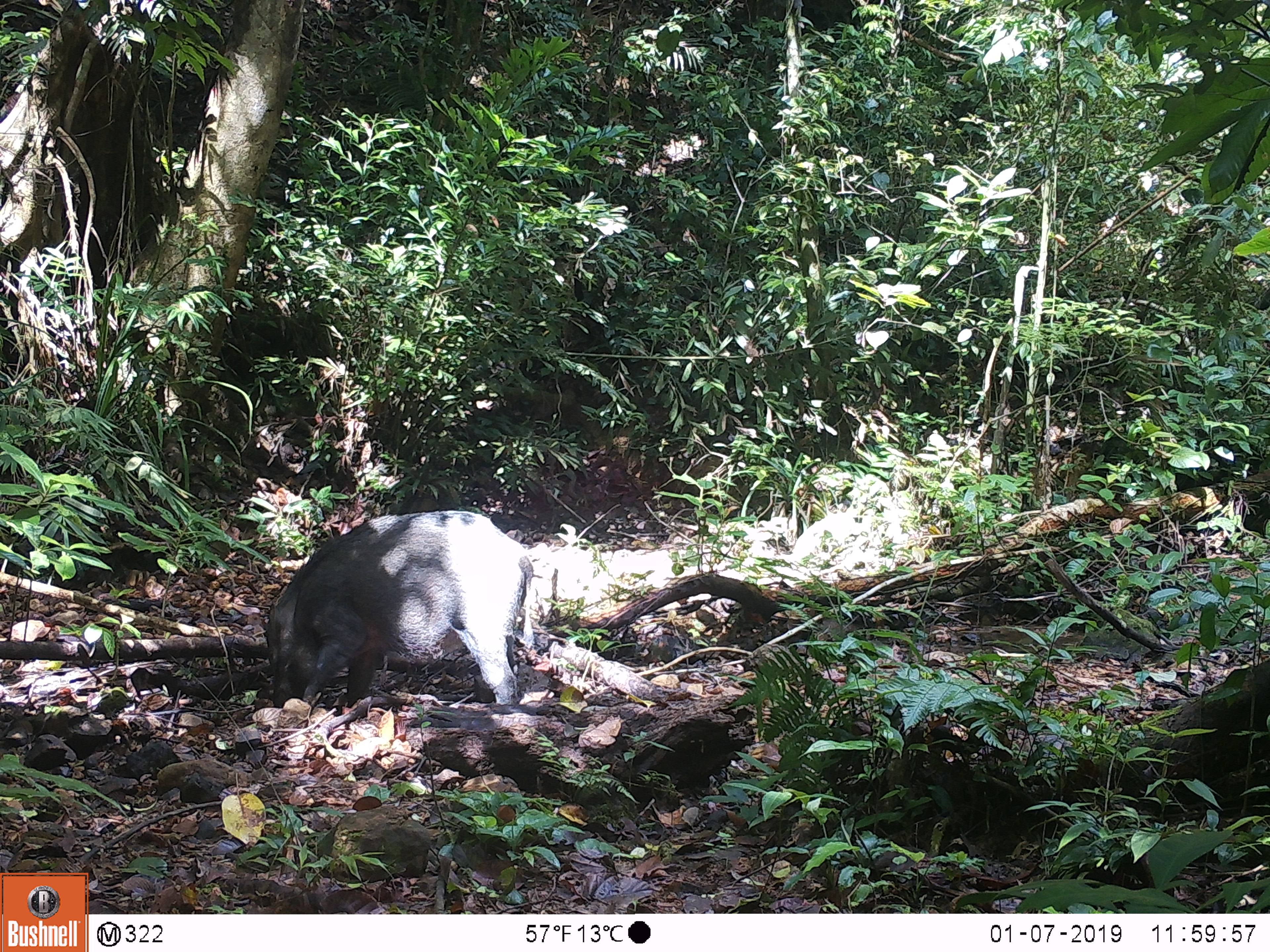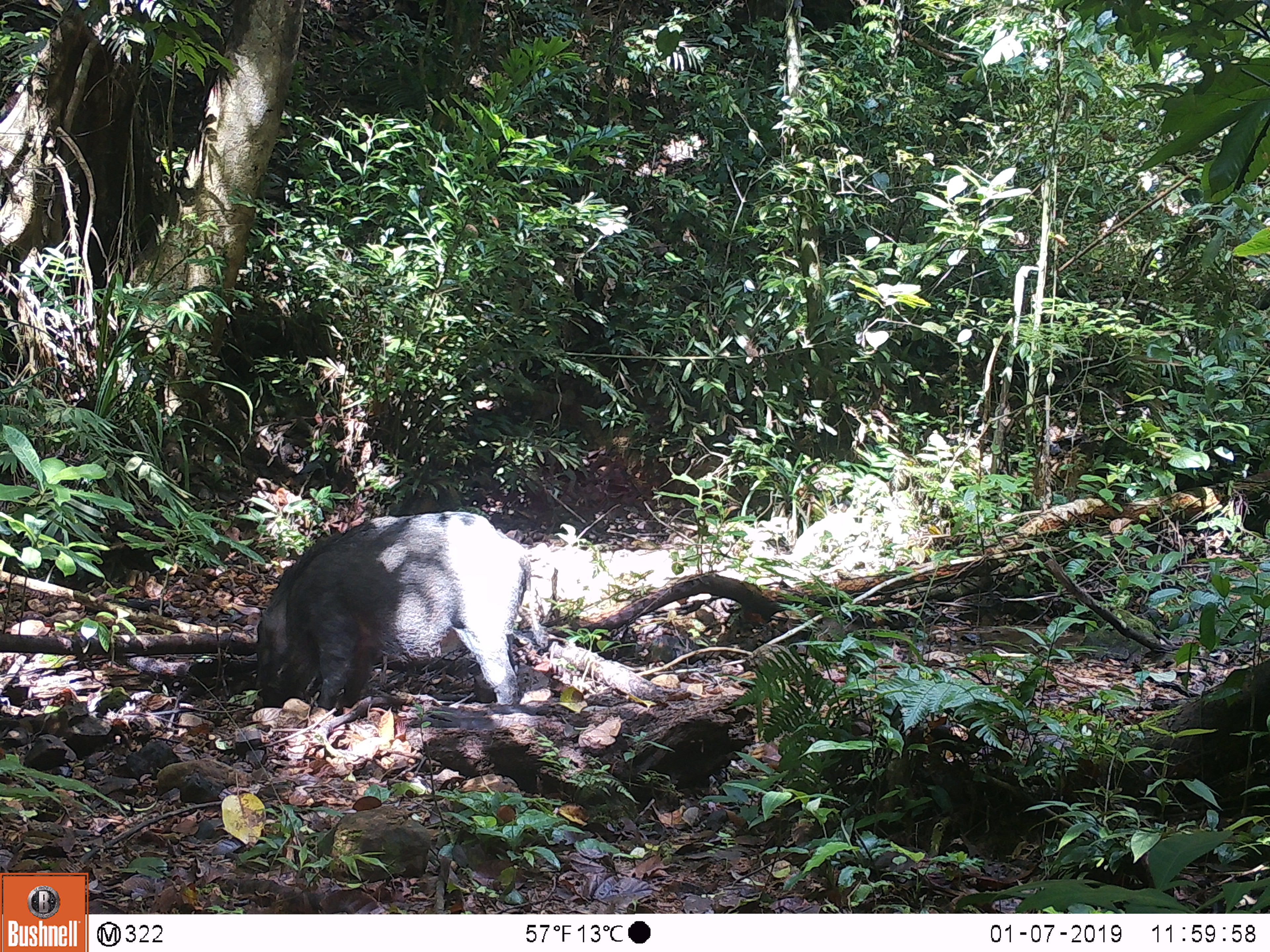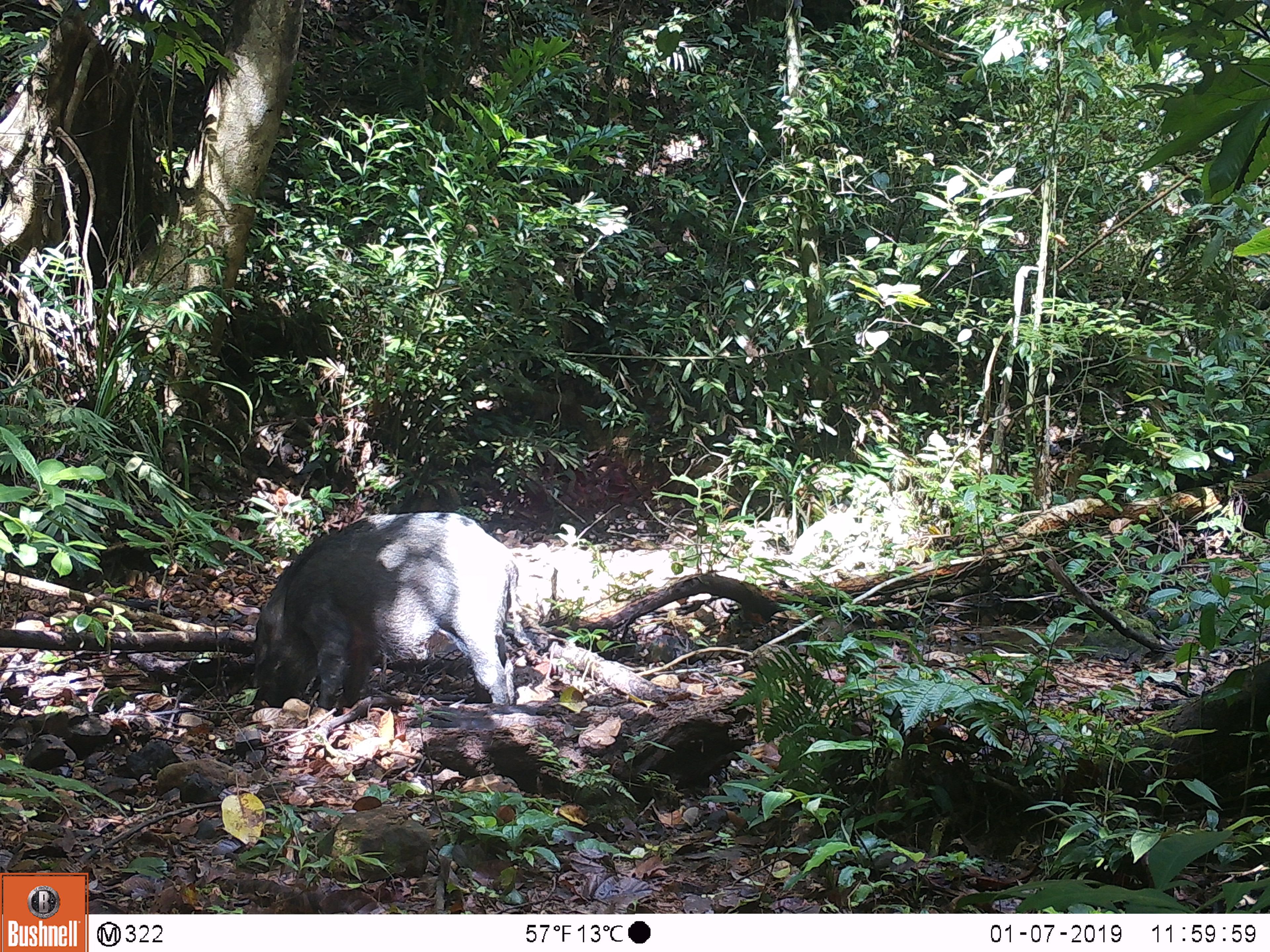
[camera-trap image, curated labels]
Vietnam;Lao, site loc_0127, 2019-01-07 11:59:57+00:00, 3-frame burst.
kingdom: Animalia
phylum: Chordata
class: Mammalia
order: Artiodactyla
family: Suidae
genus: Sus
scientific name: Sus scrofa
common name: eurasian wild pig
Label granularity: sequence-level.